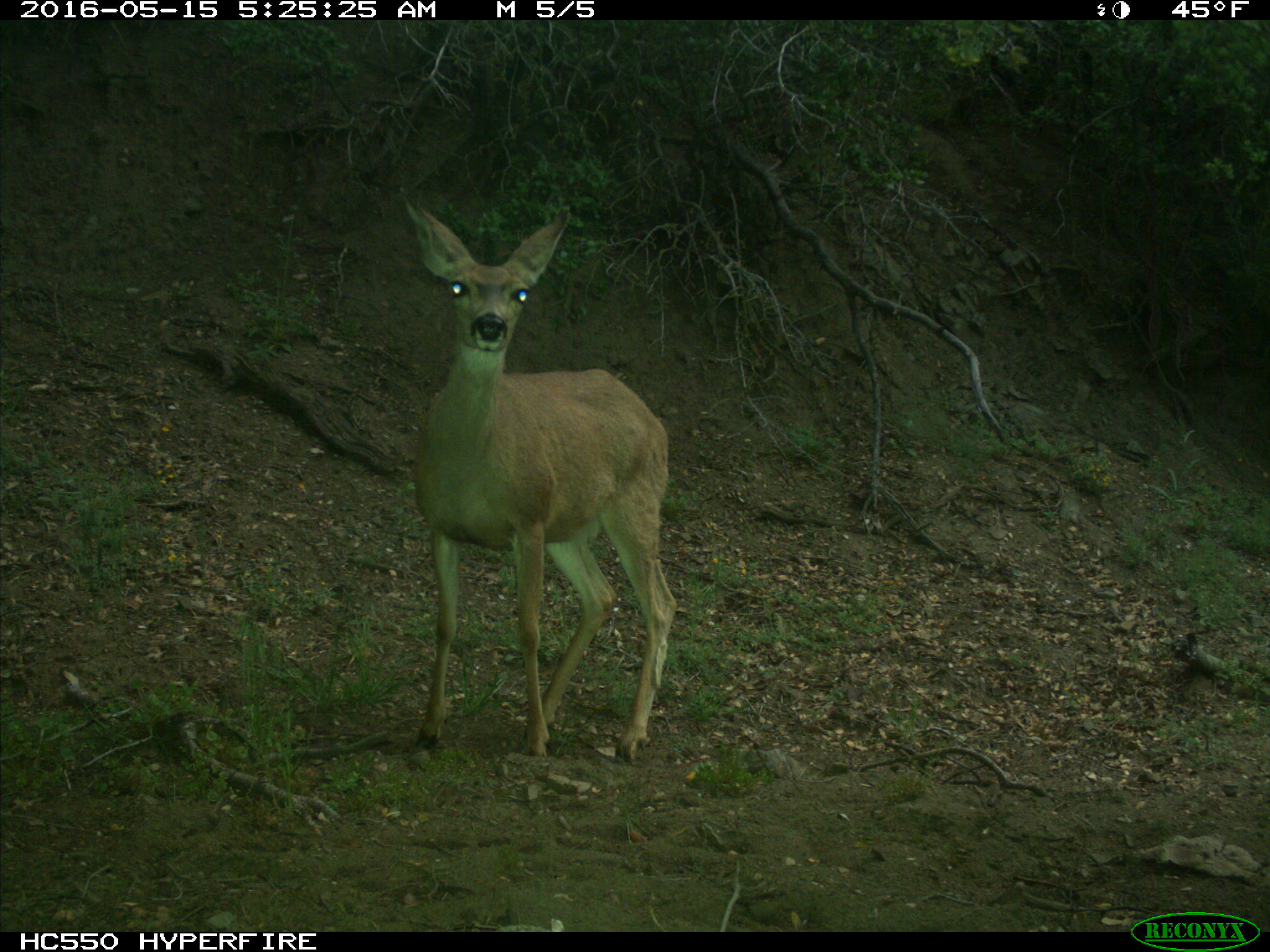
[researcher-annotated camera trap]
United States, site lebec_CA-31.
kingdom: Animalia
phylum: Chordata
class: Mammalia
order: Artiodactyla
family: Cervidae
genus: Odocoileus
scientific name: Odocoileus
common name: deer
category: unidentified deer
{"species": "unidentified deer (deer) (Odocoileus)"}